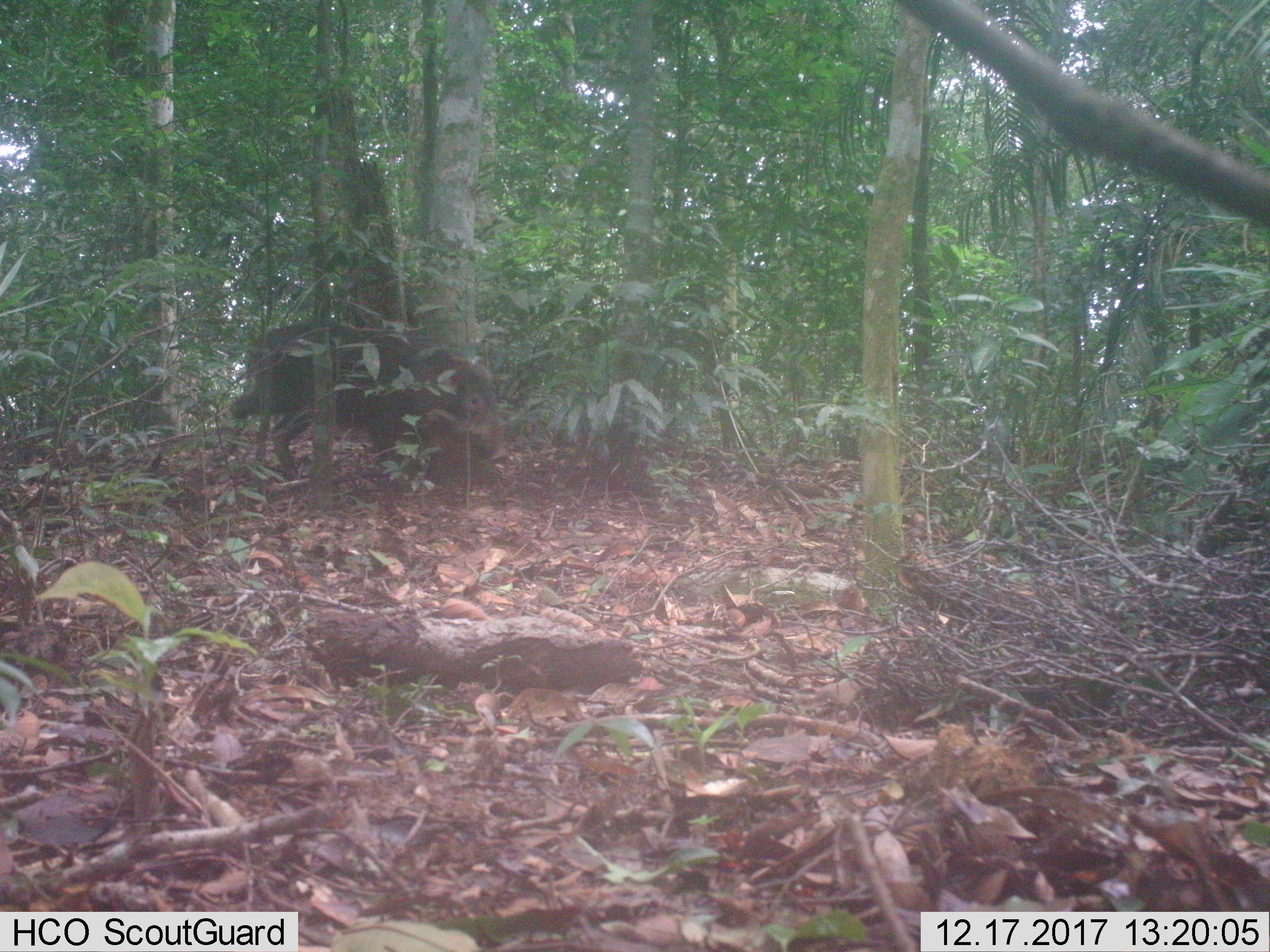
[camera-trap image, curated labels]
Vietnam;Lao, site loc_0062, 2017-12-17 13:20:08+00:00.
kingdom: Animalia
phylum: Chordata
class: Mammalia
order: Artiodactyla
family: Suidae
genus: Sus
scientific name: Sus scrofa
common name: eurasian wild pig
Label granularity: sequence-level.